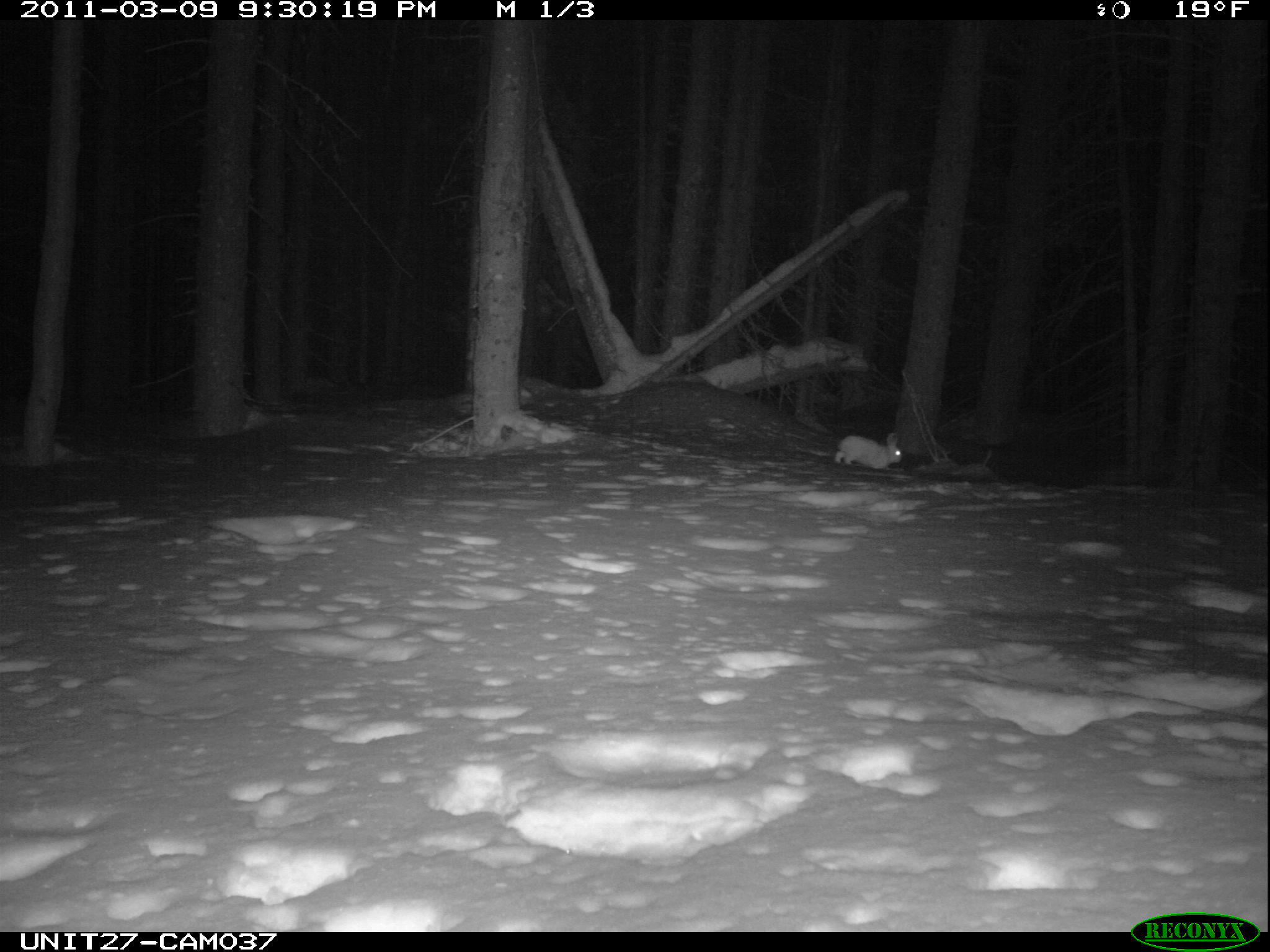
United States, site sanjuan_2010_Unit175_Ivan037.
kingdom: Animalia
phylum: Chordata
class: Mammalia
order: Lagomorpha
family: Leporidae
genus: Lepus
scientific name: Lepus americanus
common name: snowshoe hare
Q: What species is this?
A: Lepus americanus (snowshoe hare).